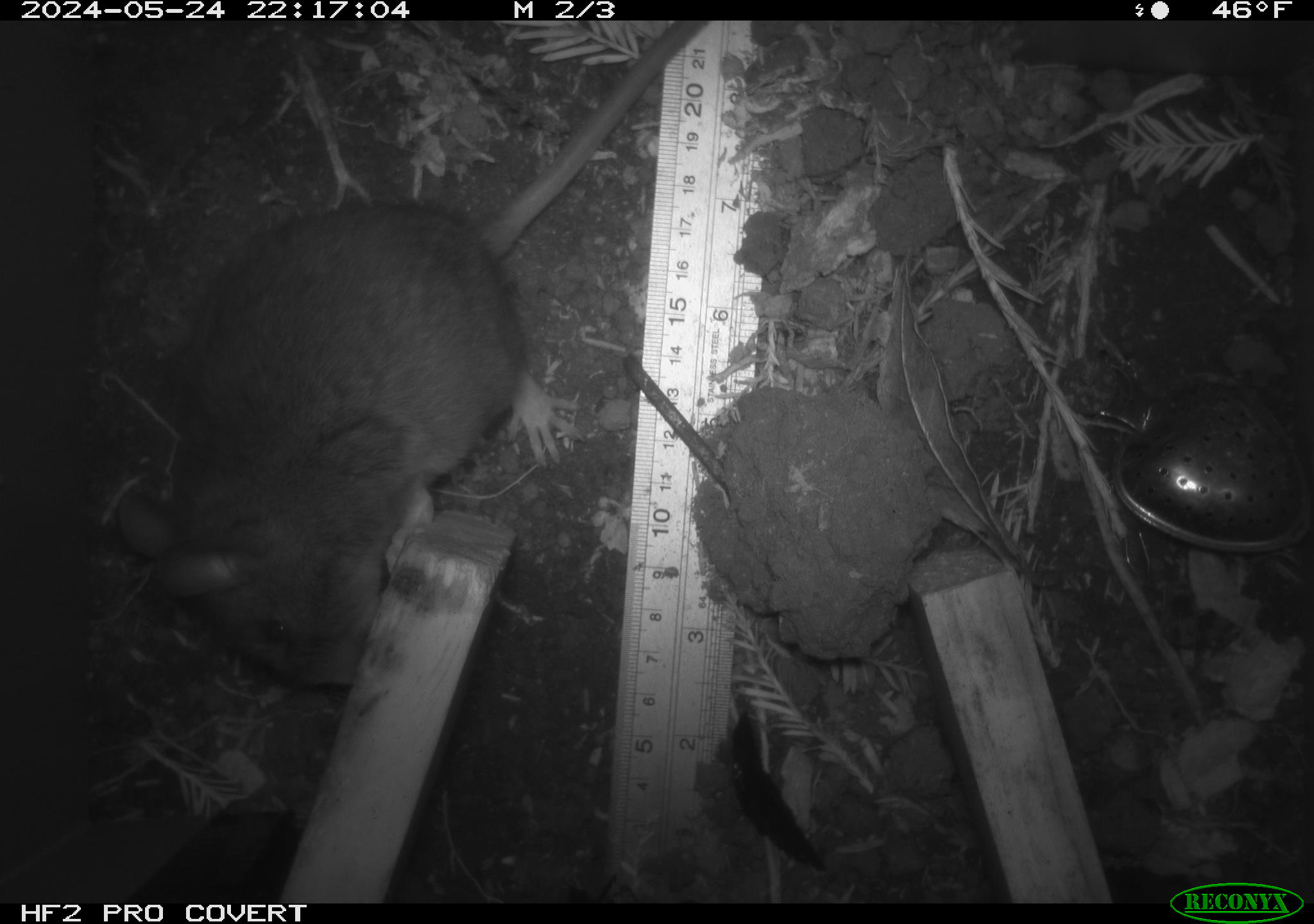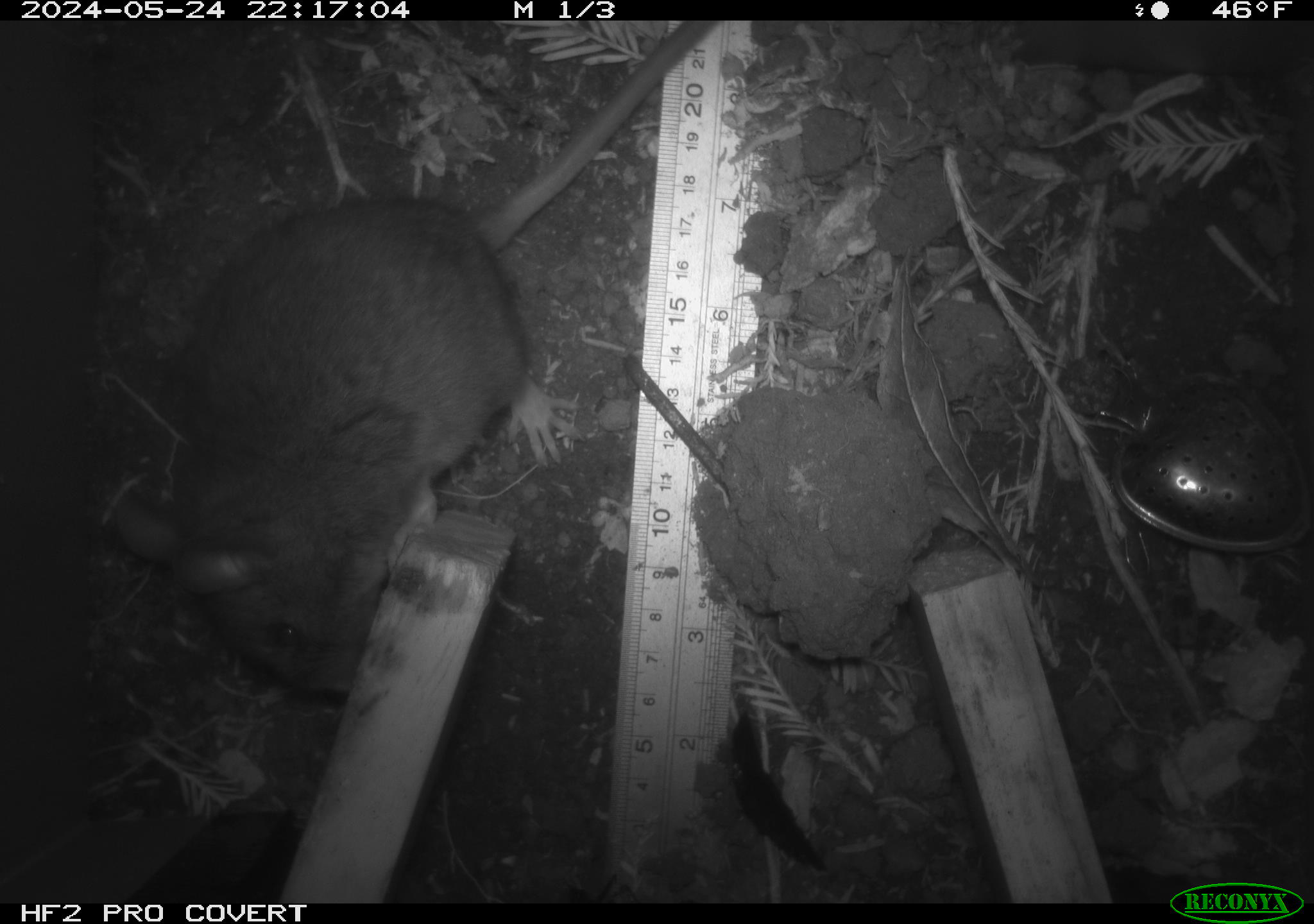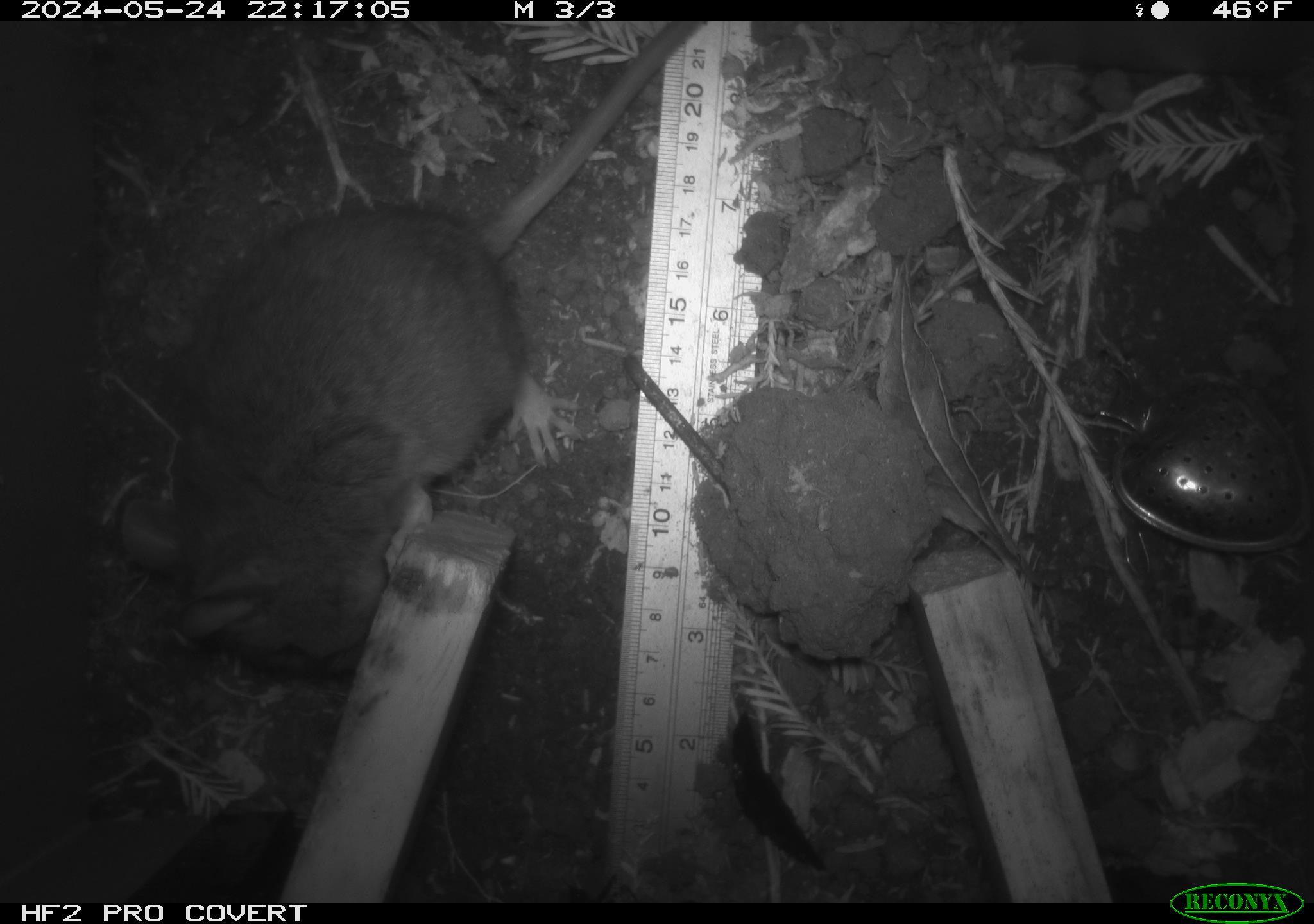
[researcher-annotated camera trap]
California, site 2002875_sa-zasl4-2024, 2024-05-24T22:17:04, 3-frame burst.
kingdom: Animalia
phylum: Chordata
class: Mammalia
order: Rodentia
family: Cricetidae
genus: Neotoma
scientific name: Neotoma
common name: pack rat or woodrat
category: neotoma species